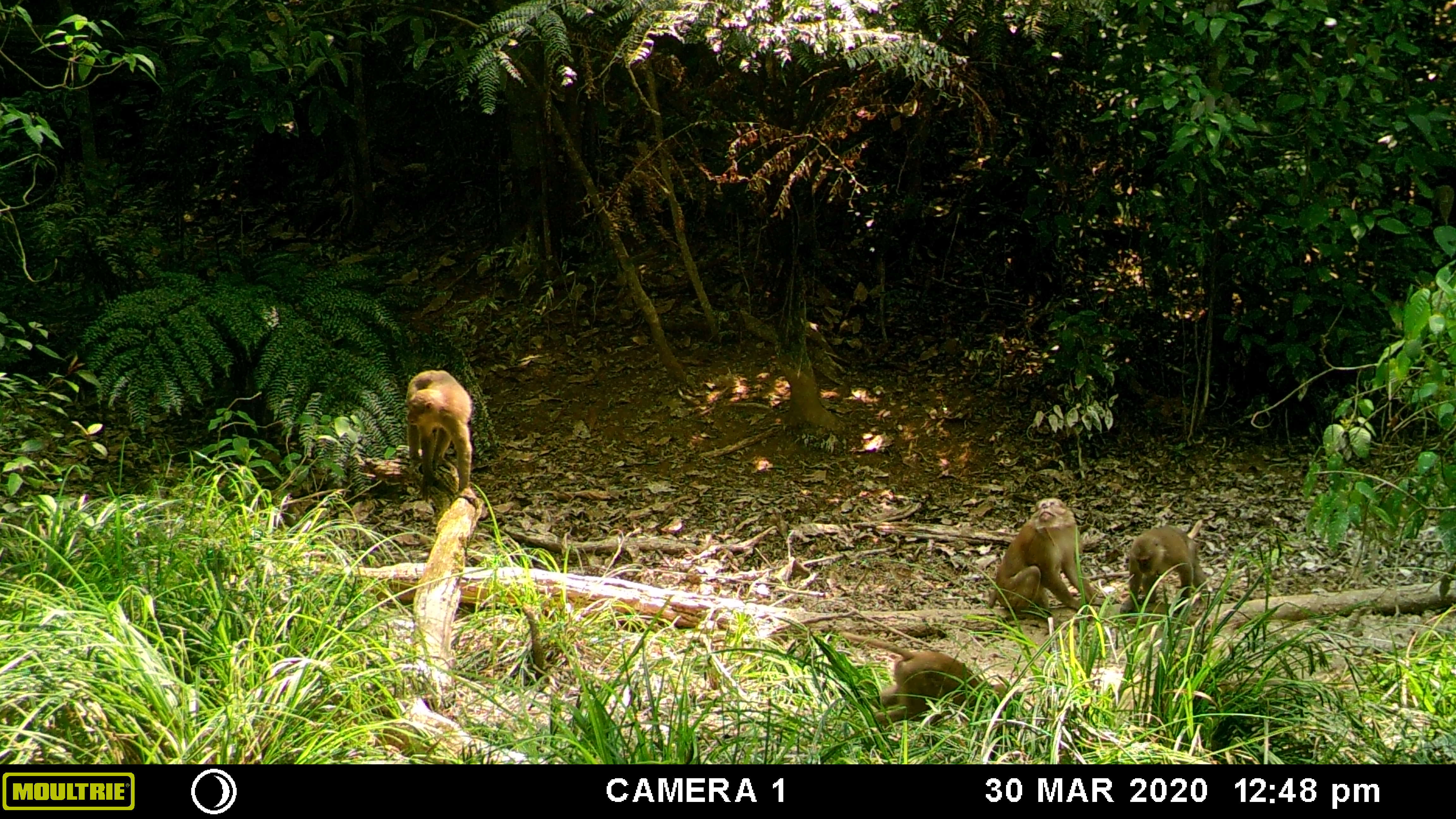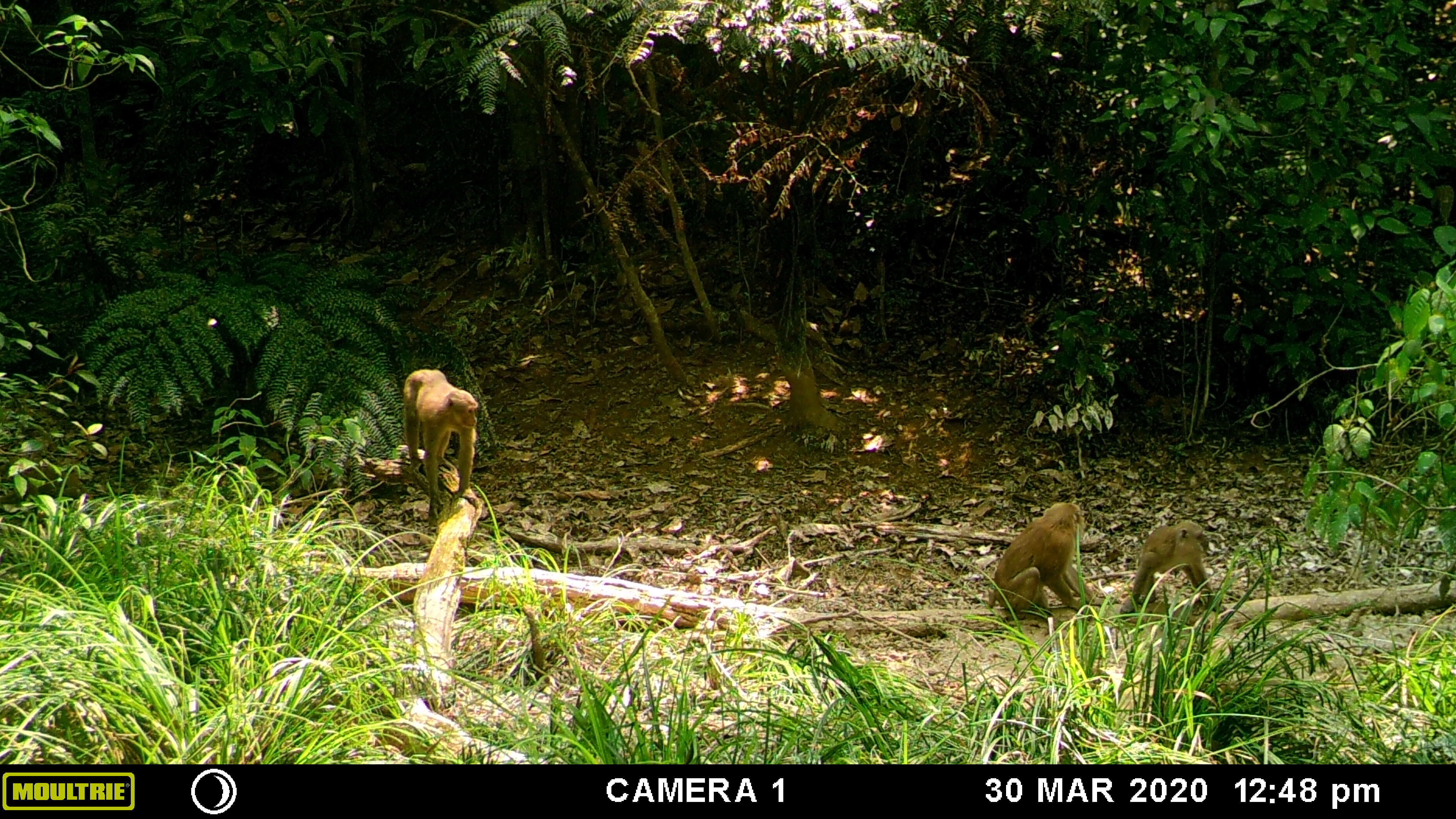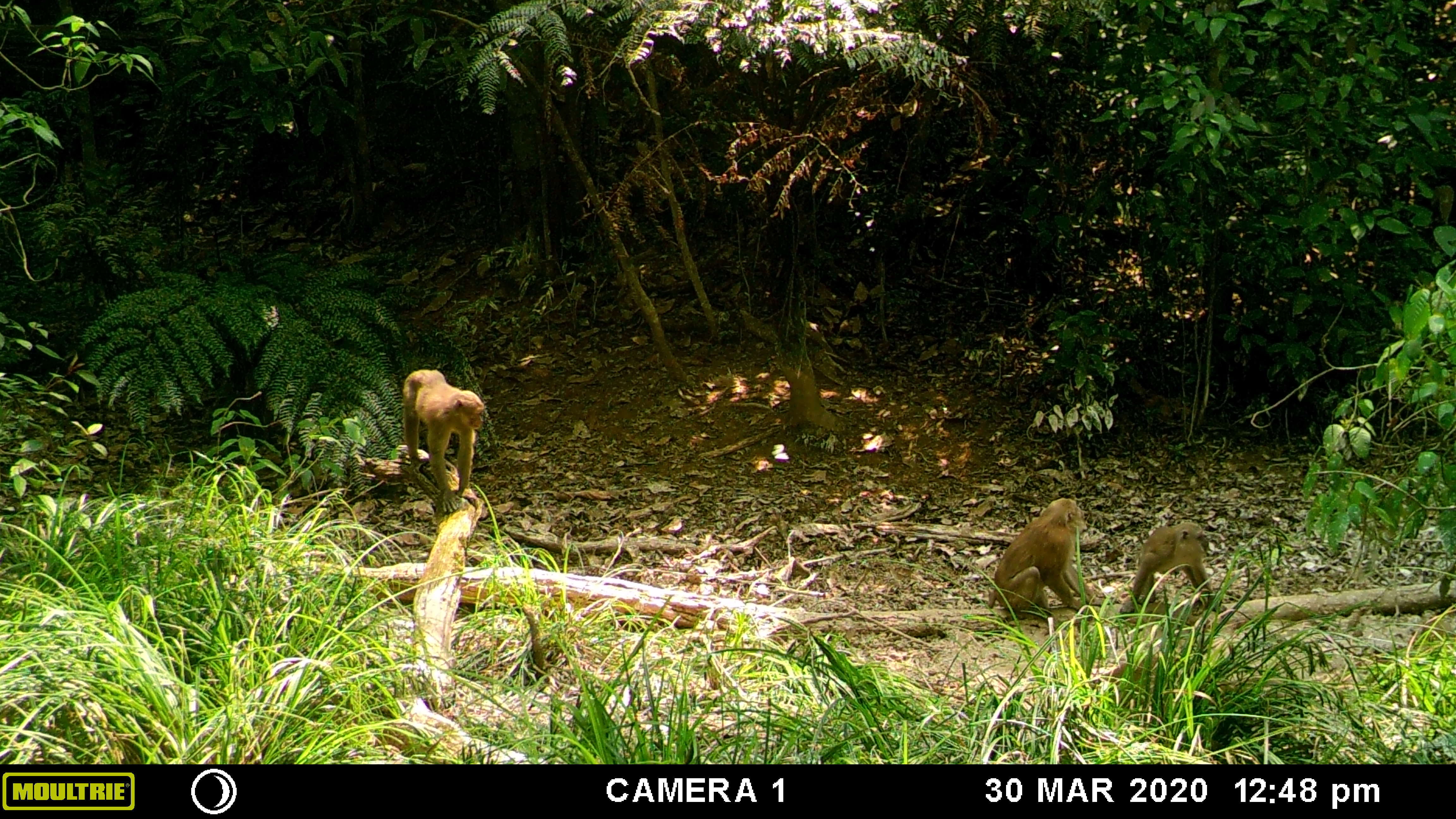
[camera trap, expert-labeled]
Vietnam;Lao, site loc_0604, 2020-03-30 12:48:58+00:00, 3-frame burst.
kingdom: Animalia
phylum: Chordata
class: Mammalia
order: Primates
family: Cercopithecidae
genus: Macaca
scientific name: Macaca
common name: macaques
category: assam or rhesus macaque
Assam or rhesus macaque (macaques) (Macaca). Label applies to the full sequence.